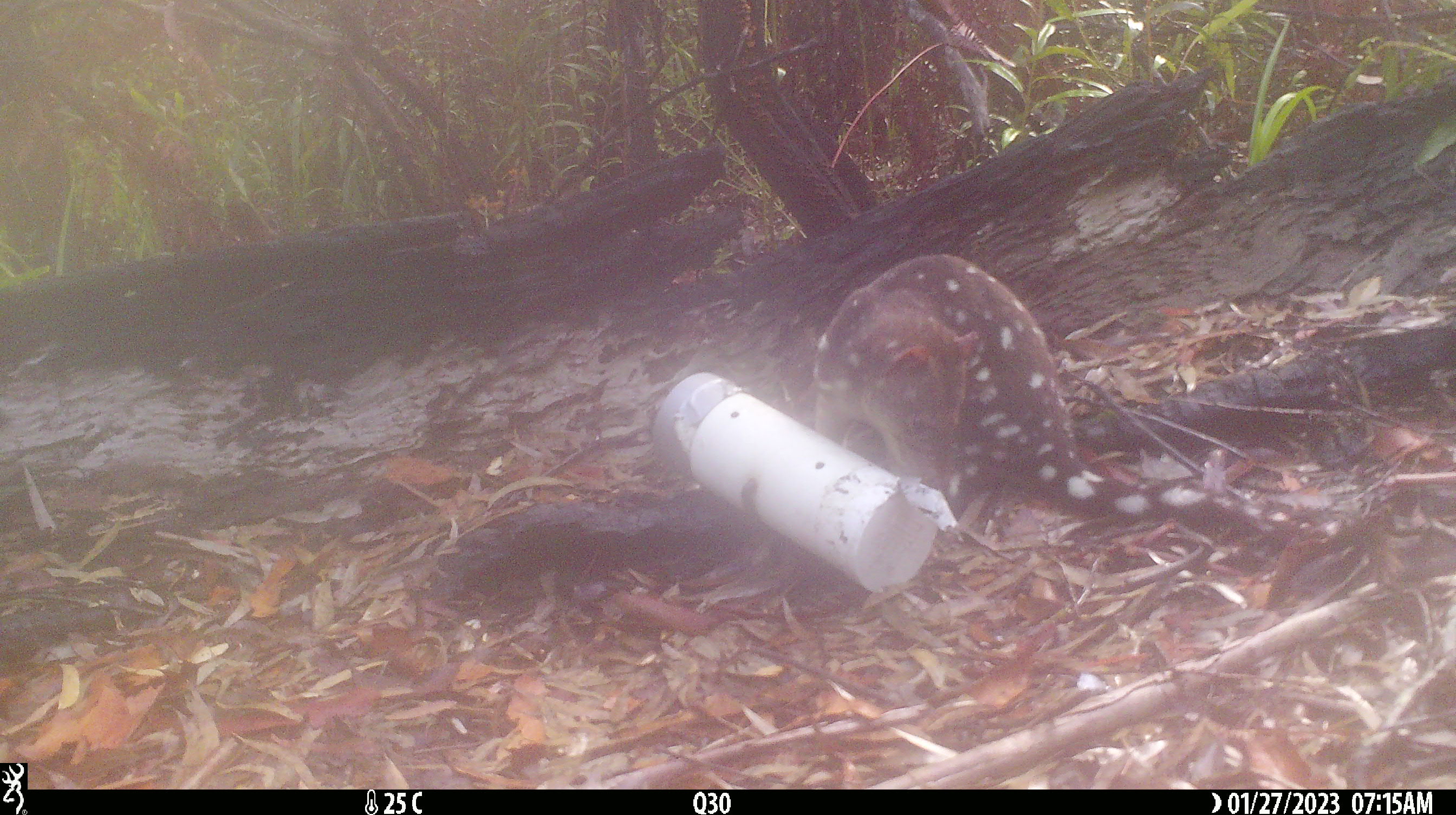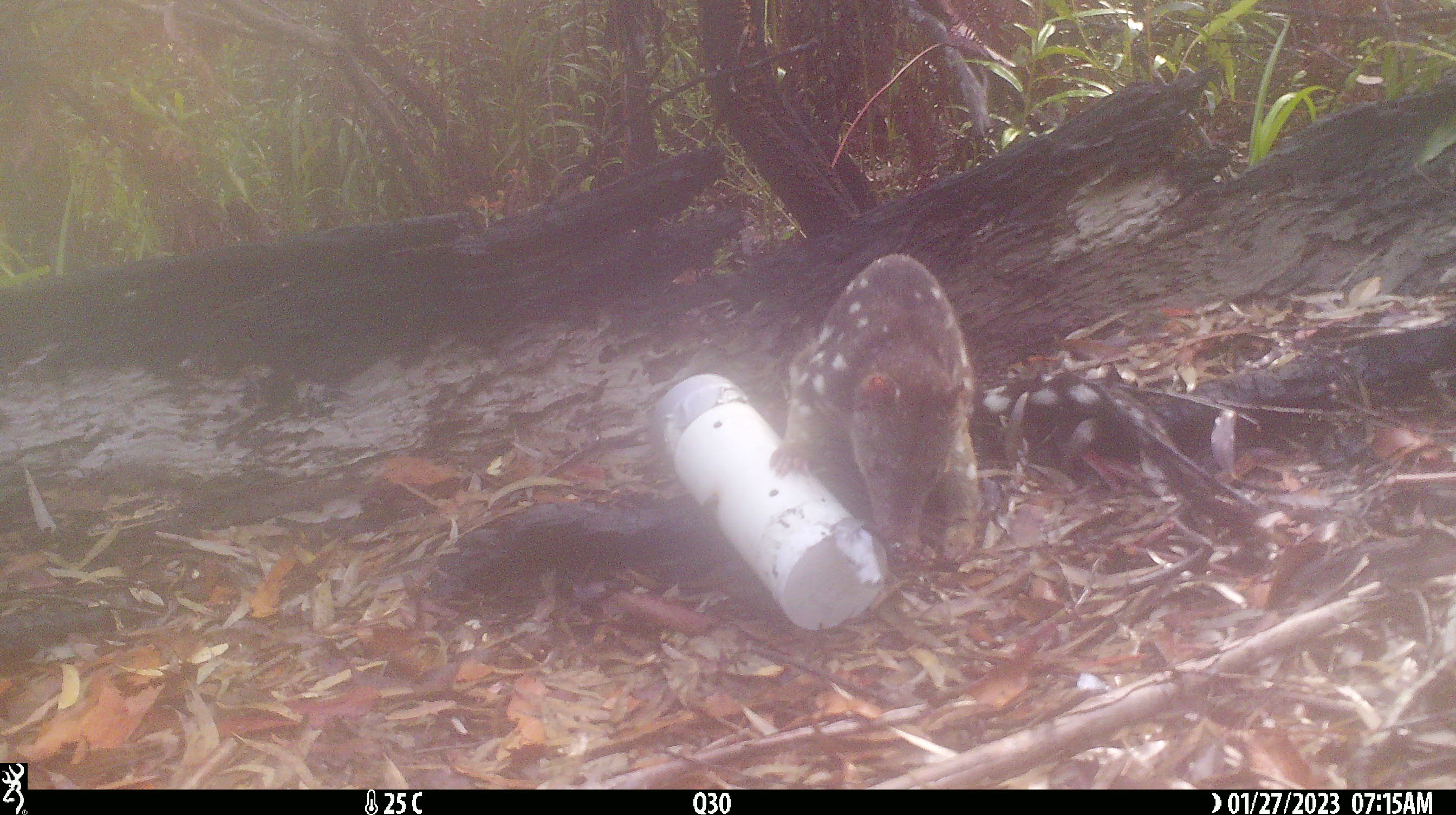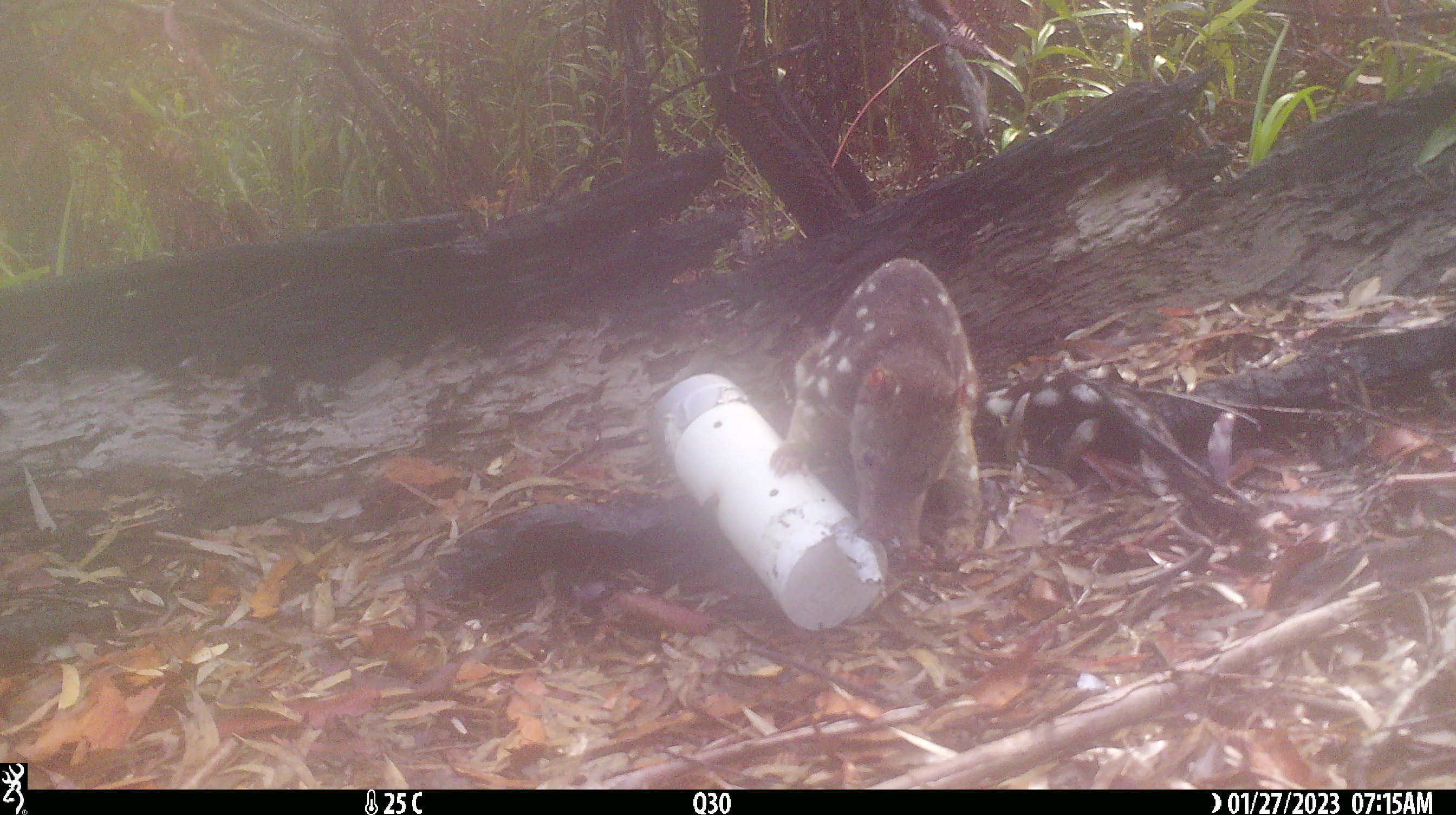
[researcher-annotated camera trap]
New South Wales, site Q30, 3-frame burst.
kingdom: Animalia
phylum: Chordata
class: Mammalia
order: Dasyuromorphia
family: Dasyuridae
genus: Dasyurus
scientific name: Dasyurus maculatus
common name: spotted-tailed quoll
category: quoll